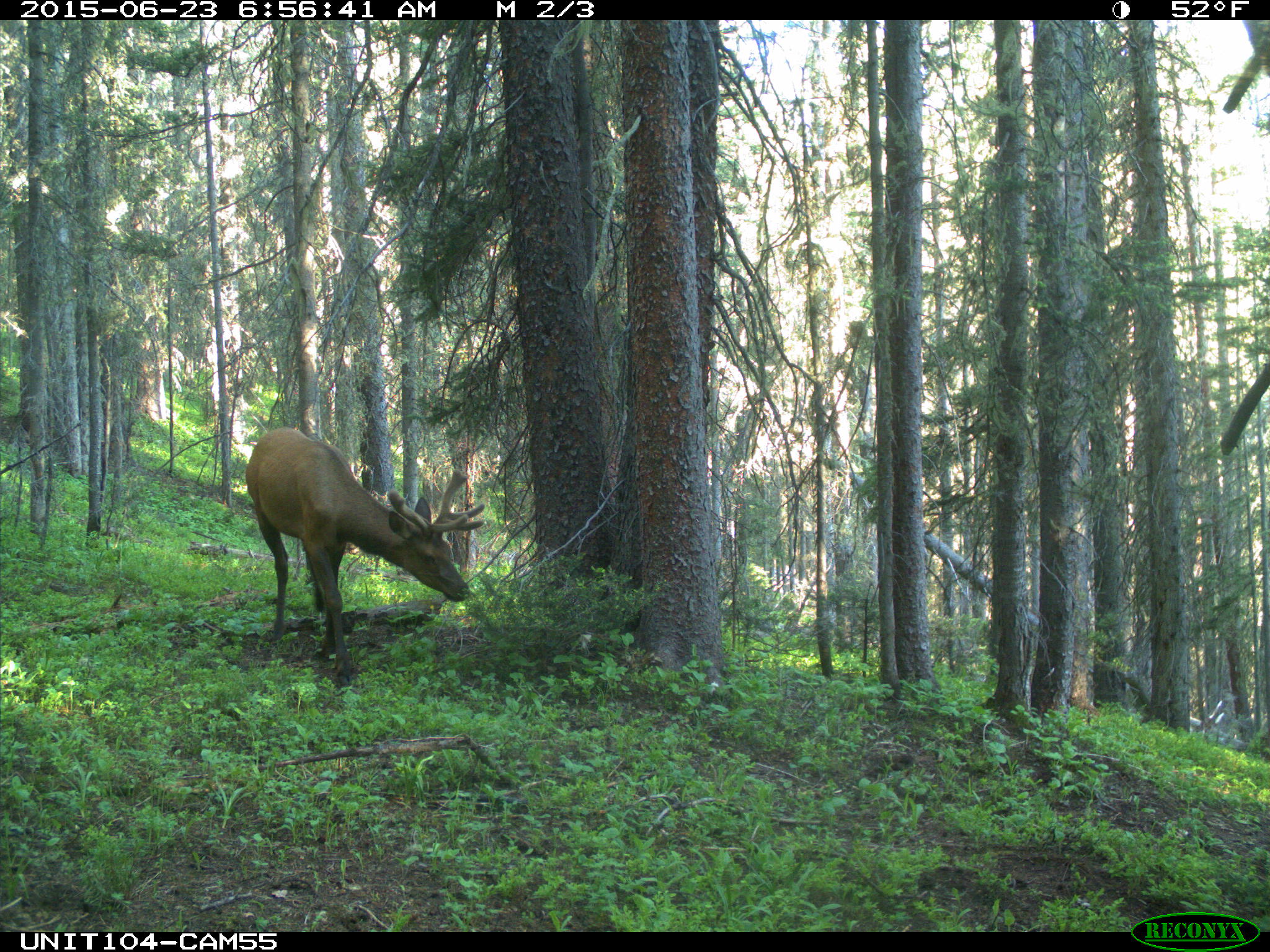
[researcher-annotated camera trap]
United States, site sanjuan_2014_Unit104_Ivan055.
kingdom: Animalia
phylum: Chordata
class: Mammalia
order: Artiodactyla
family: Cervidae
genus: Cervus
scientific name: Cervus elaphus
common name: red deer